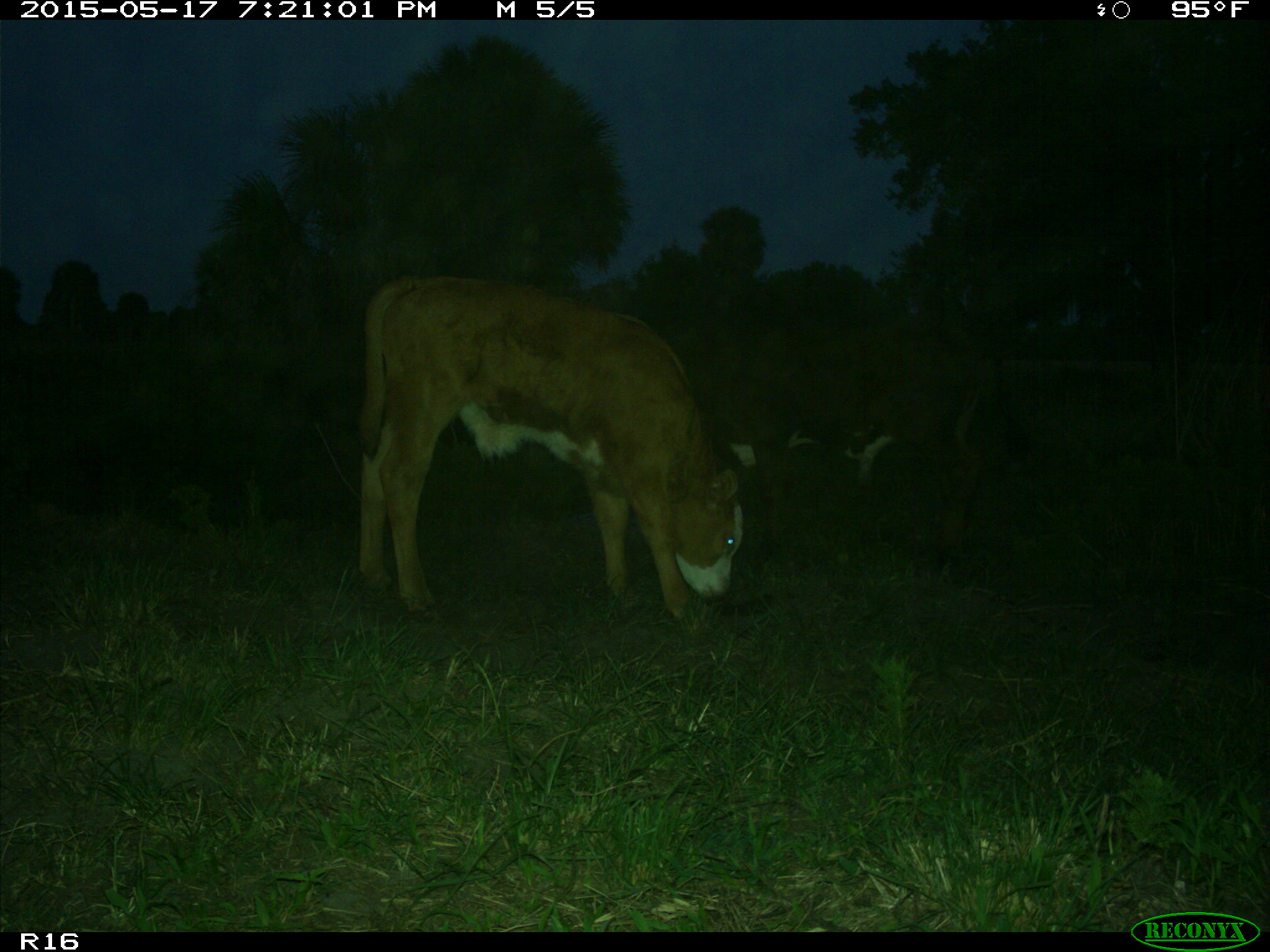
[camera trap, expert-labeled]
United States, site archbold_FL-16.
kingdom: Animalia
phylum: Chordata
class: Mammalia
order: Artiodactyla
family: Bovidae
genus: Bos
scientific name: Bos taurus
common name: domestic cow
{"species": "Bos taurus (domestic cow)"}